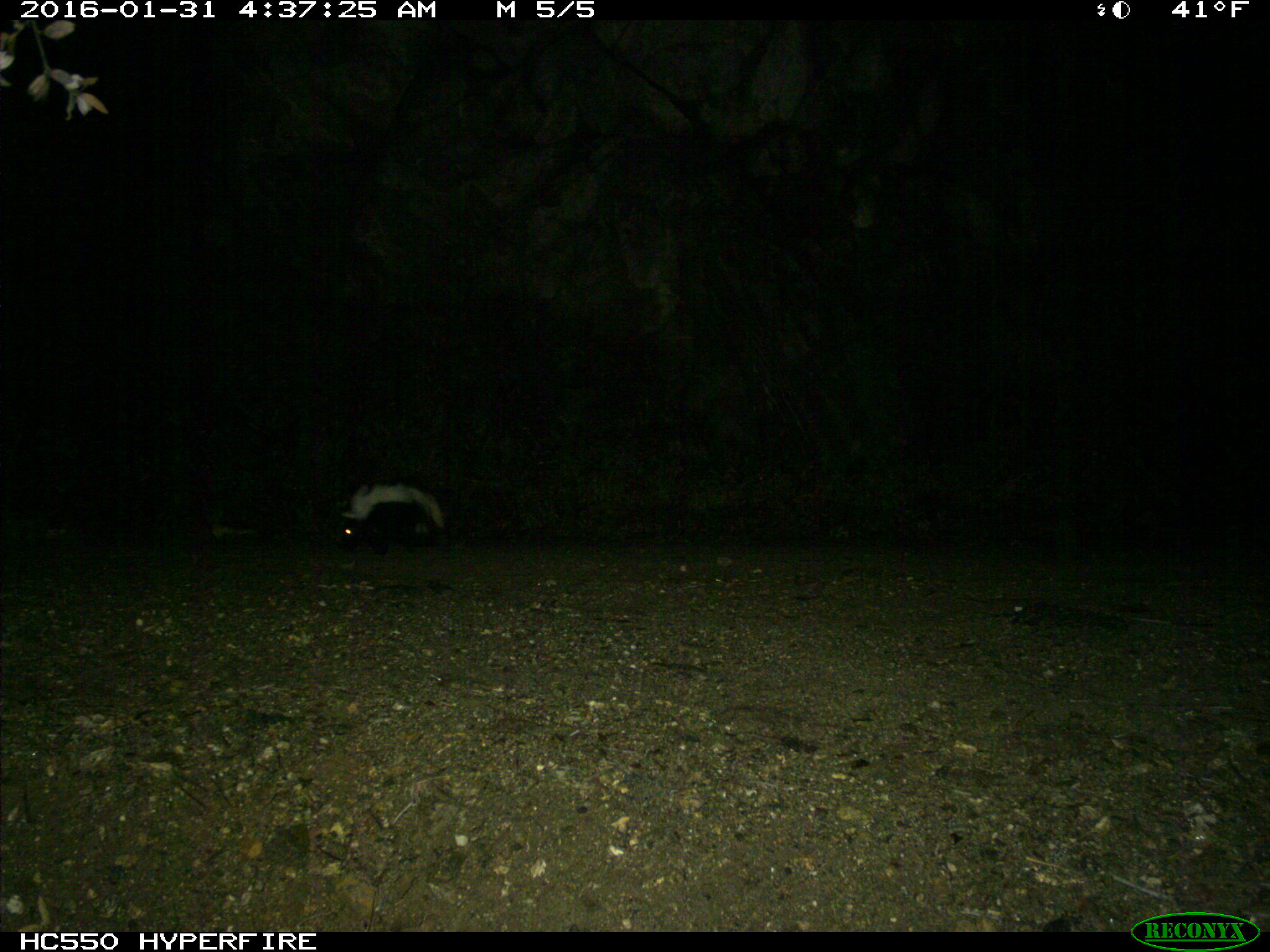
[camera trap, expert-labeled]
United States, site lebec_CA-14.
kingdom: Animalia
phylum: Chordata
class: Mammalia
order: Carnivora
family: Mephitidae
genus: Mephitis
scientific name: Mephitis mephitis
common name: striped skunk